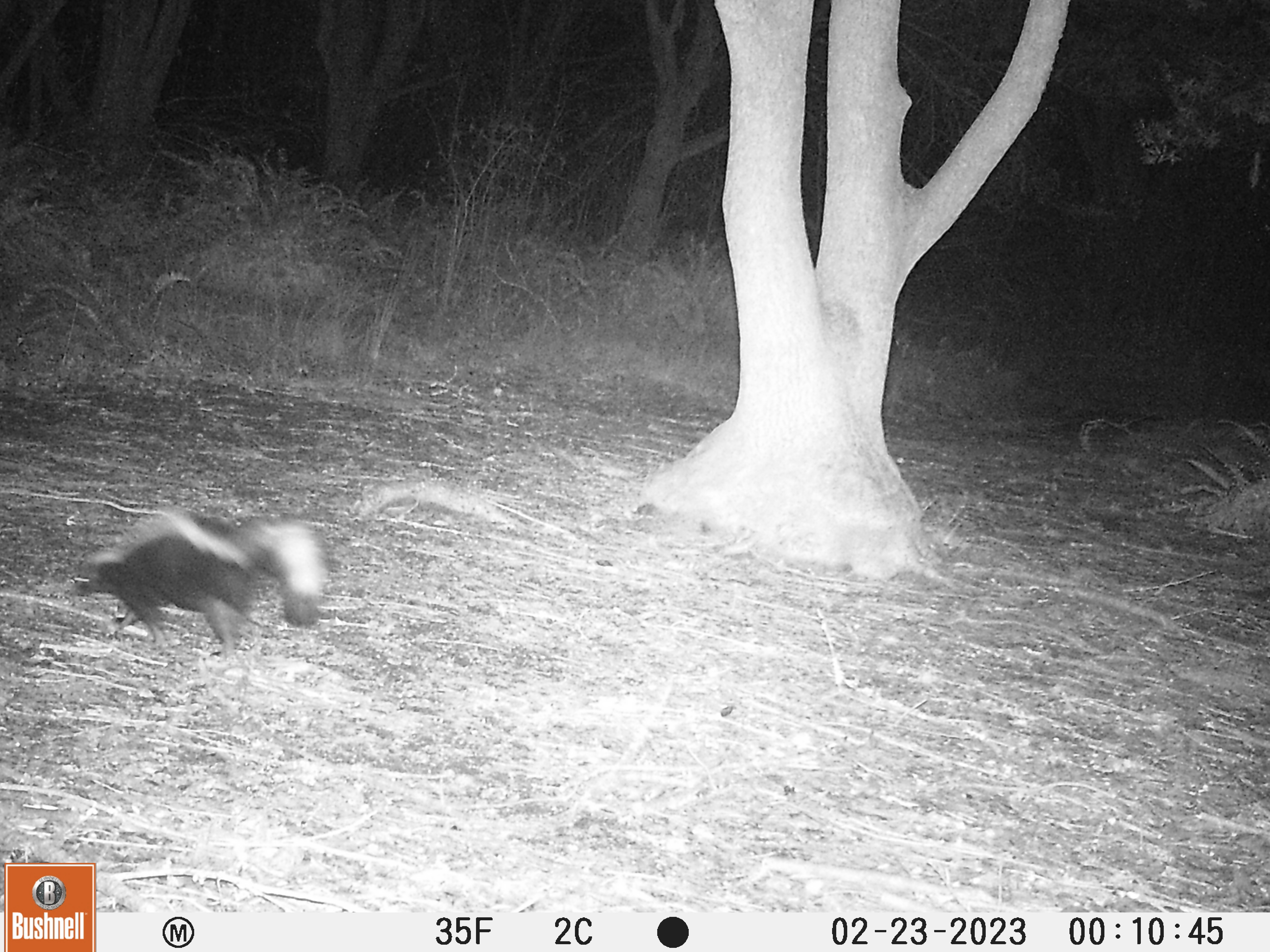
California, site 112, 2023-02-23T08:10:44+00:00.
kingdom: Animalia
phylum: Chordata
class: Mammalia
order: Carnivora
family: Mephitidae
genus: Mephitis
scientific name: Mephitis mephitis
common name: striped skunk